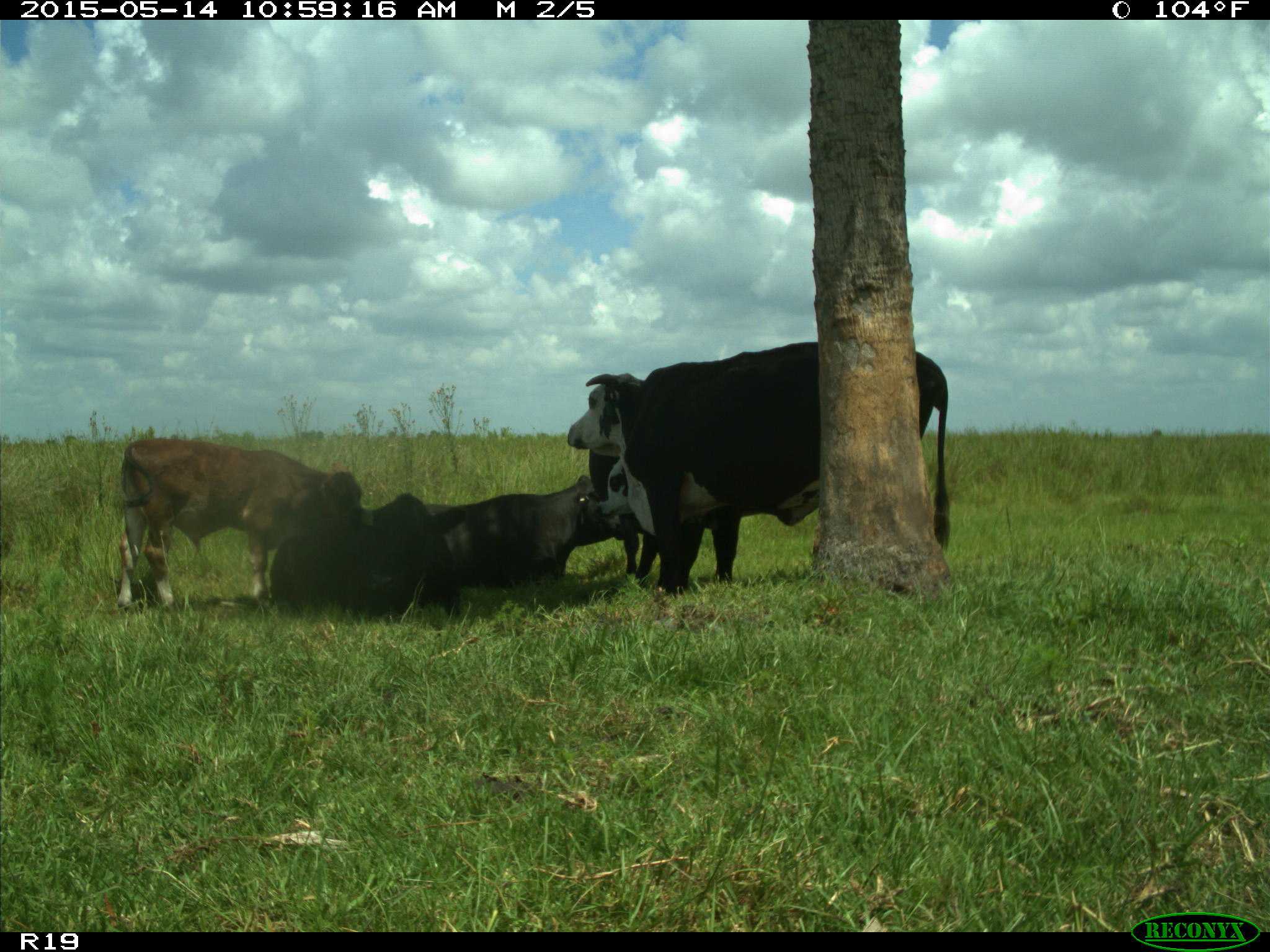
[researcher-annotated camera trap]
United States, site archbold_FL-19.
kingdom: Animalia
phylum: Chordata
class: Mammalia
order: Artiodactyla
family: Bovidae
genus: Bos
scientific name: Bos taurus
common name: domestic cow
Bos taurus (domestic cow).